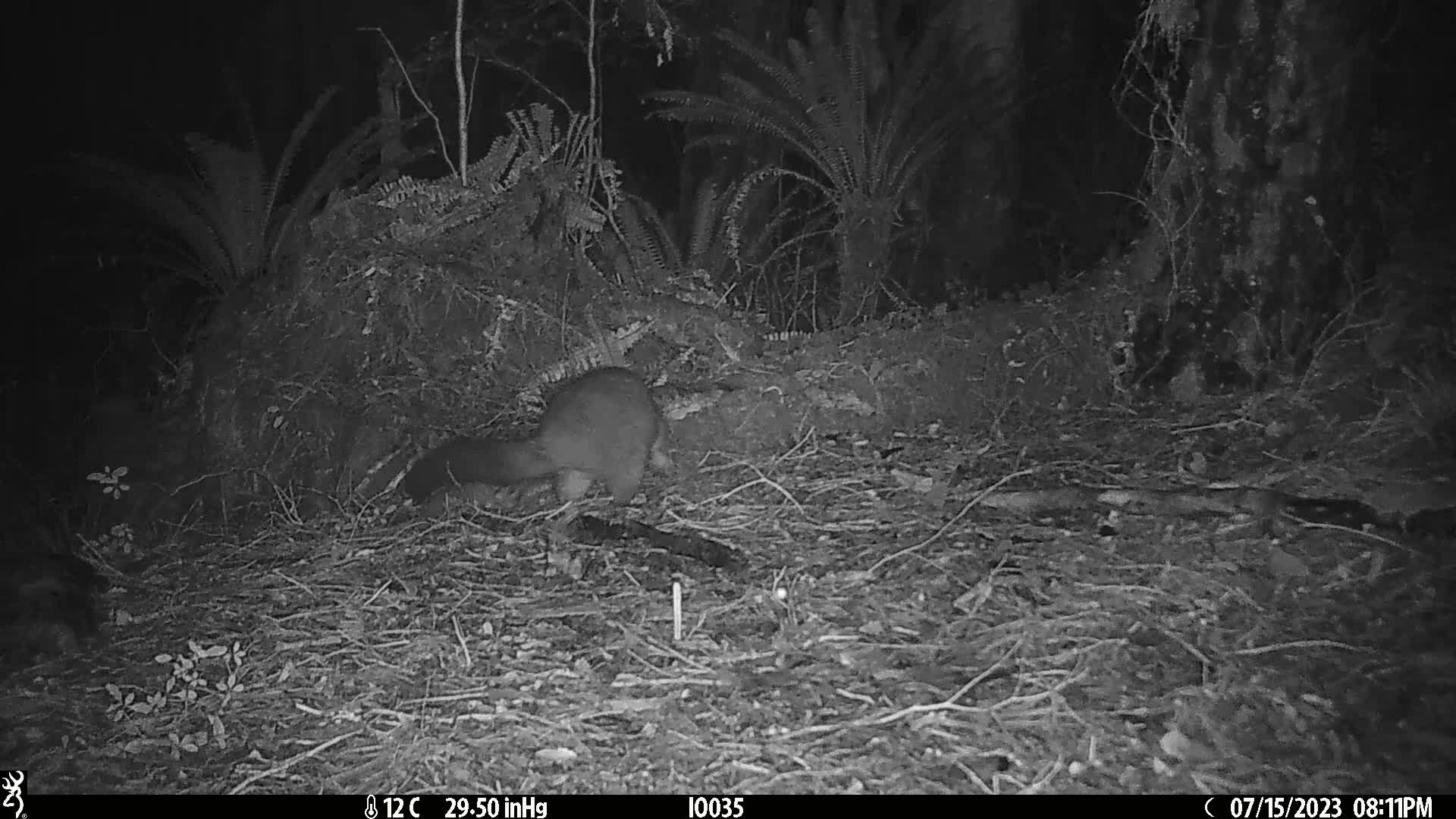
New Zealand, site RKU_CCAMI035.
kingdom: Animalia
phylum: Chordata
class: Mammalia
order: Diprotodontia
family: Phalangeridae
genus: Trichosurus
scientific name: Trichosurus vulpecula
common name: common brushtail possum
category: possum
Possum (common brushtail possum) (Trichosurus vulpecula).